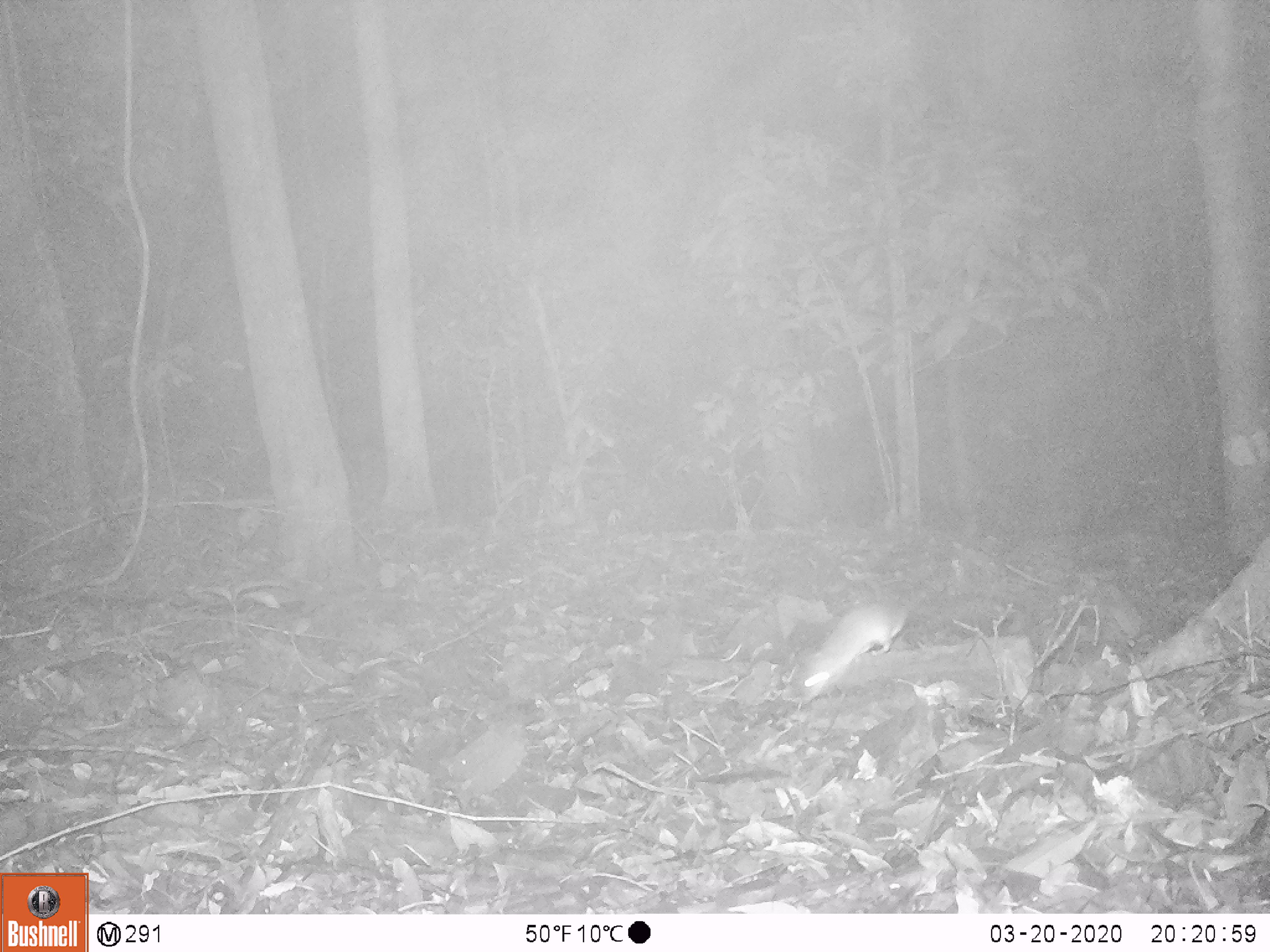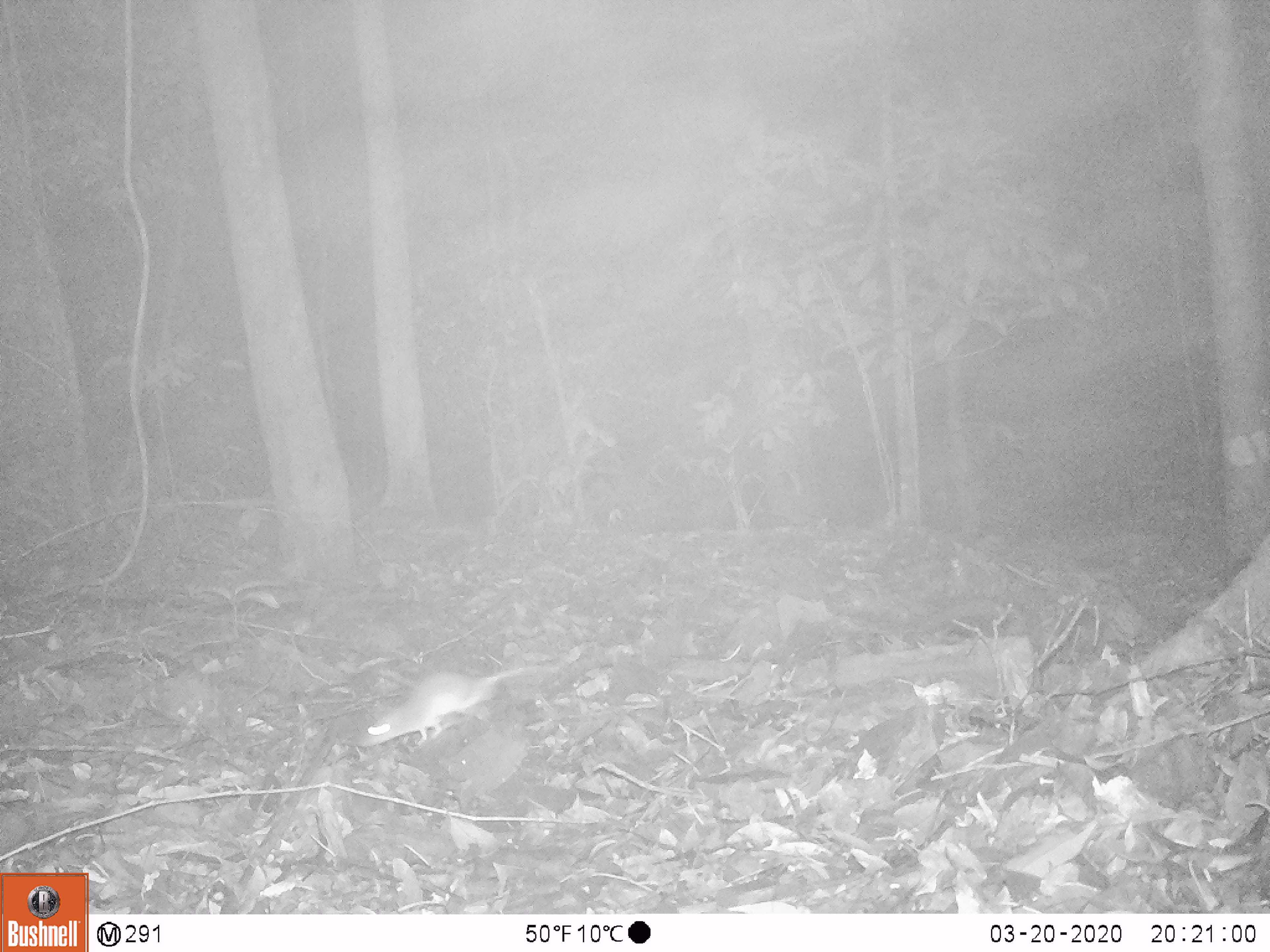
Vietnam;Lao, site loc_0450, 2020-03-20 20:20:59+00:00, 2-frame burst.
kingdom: Animalia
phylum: Chordata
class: Mammalia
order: Rodentia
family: Muridae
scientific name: Muridae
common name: old-world mice and rats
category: unidentified murid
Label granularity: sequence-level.